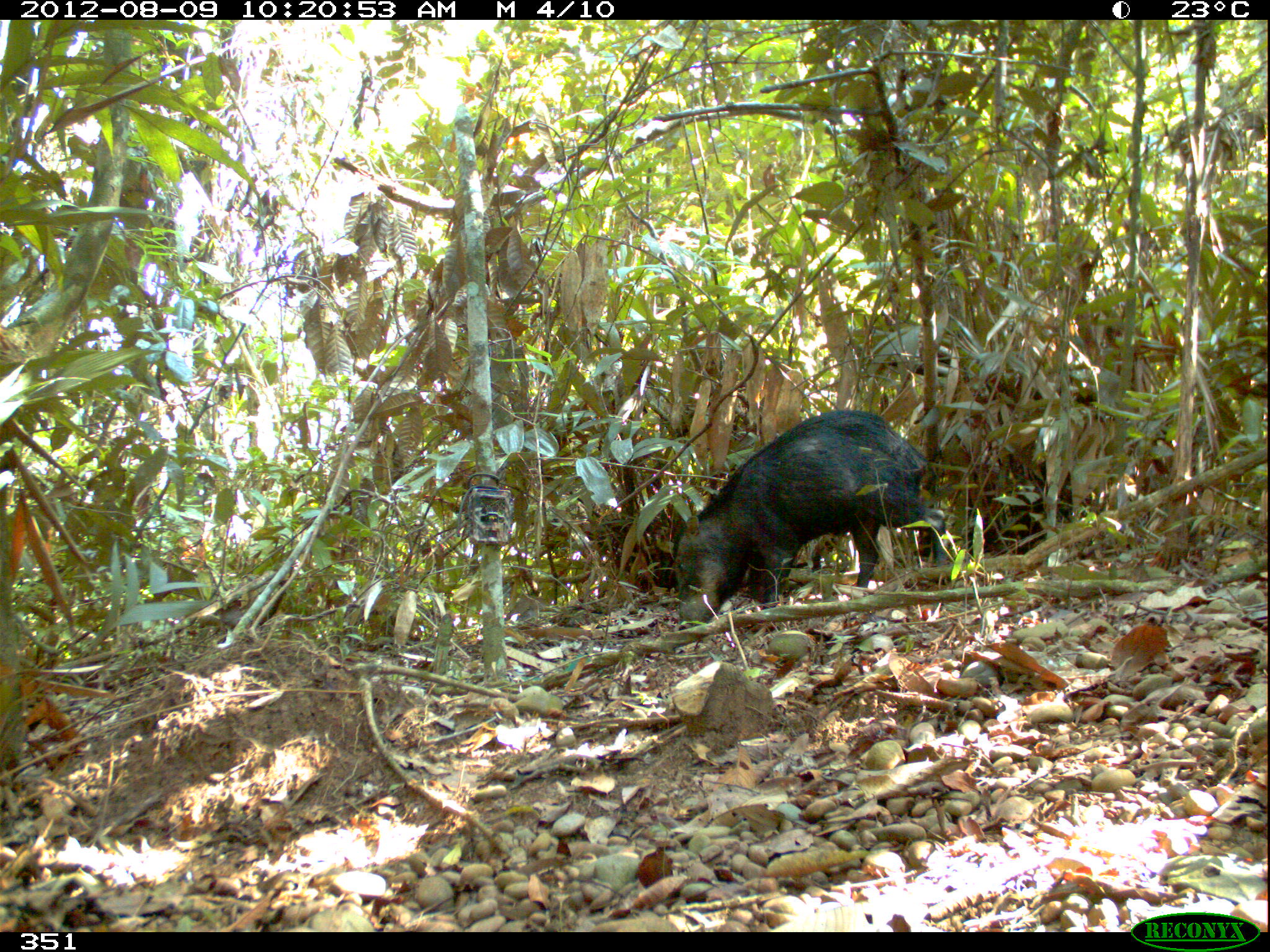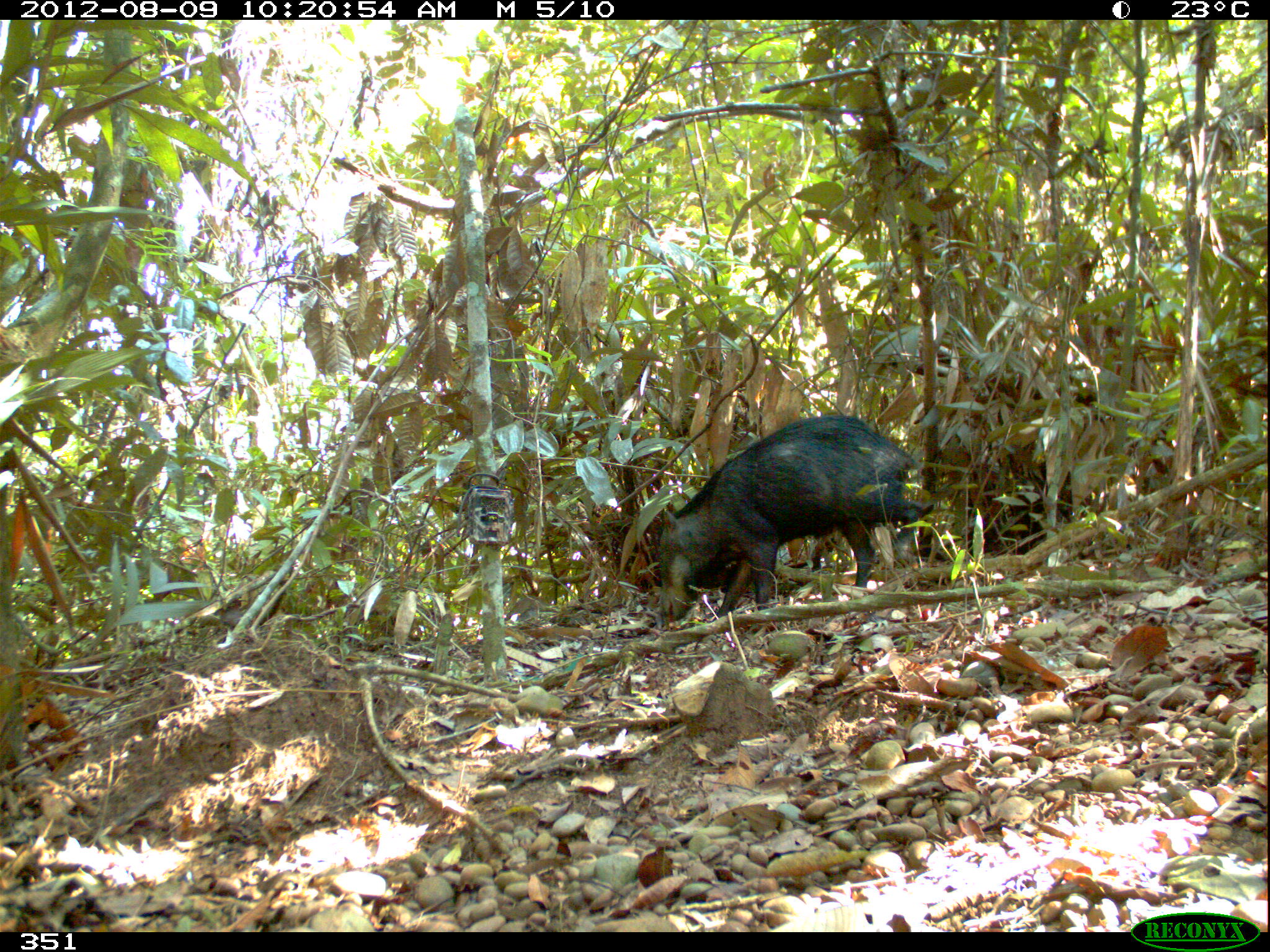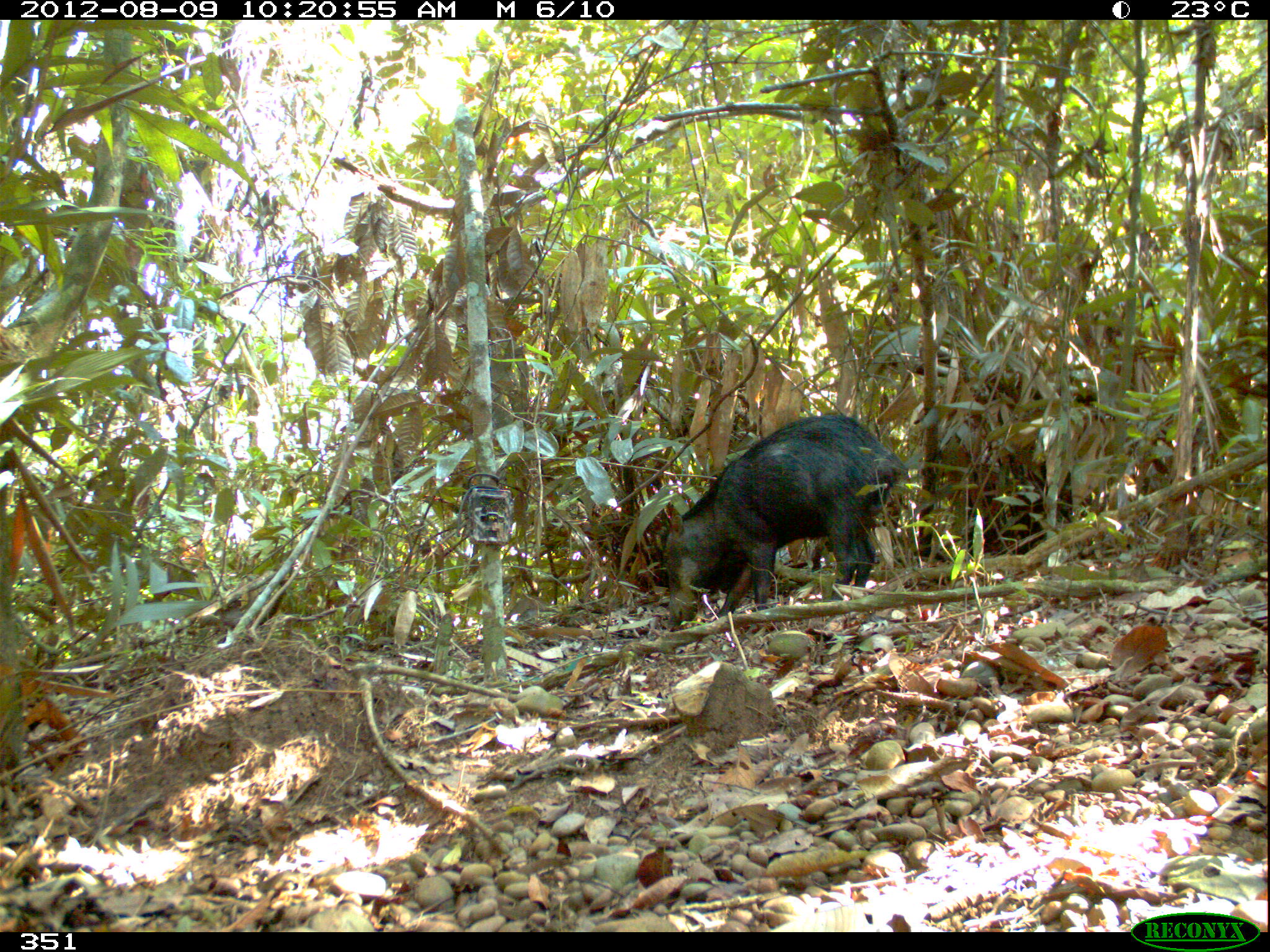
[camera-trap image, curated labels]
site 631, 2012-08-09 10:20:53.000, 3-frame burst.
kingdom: Animalia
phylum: Chordata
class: Mammalia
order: Artiodactyla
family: Tayassuidae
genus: Tayassu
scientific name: Tayassu pecari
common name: white-lipped peccary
Tayassu pecari (white-lipped peccary).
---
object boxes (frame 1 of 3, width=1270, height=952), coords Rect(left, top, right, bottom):
tayassu pecari: Rect(670, 408, 947, 633)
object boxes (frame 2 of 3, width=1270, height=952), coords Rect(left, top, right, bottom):
tayassu pecari: Rect(655, 413, 923, 622)